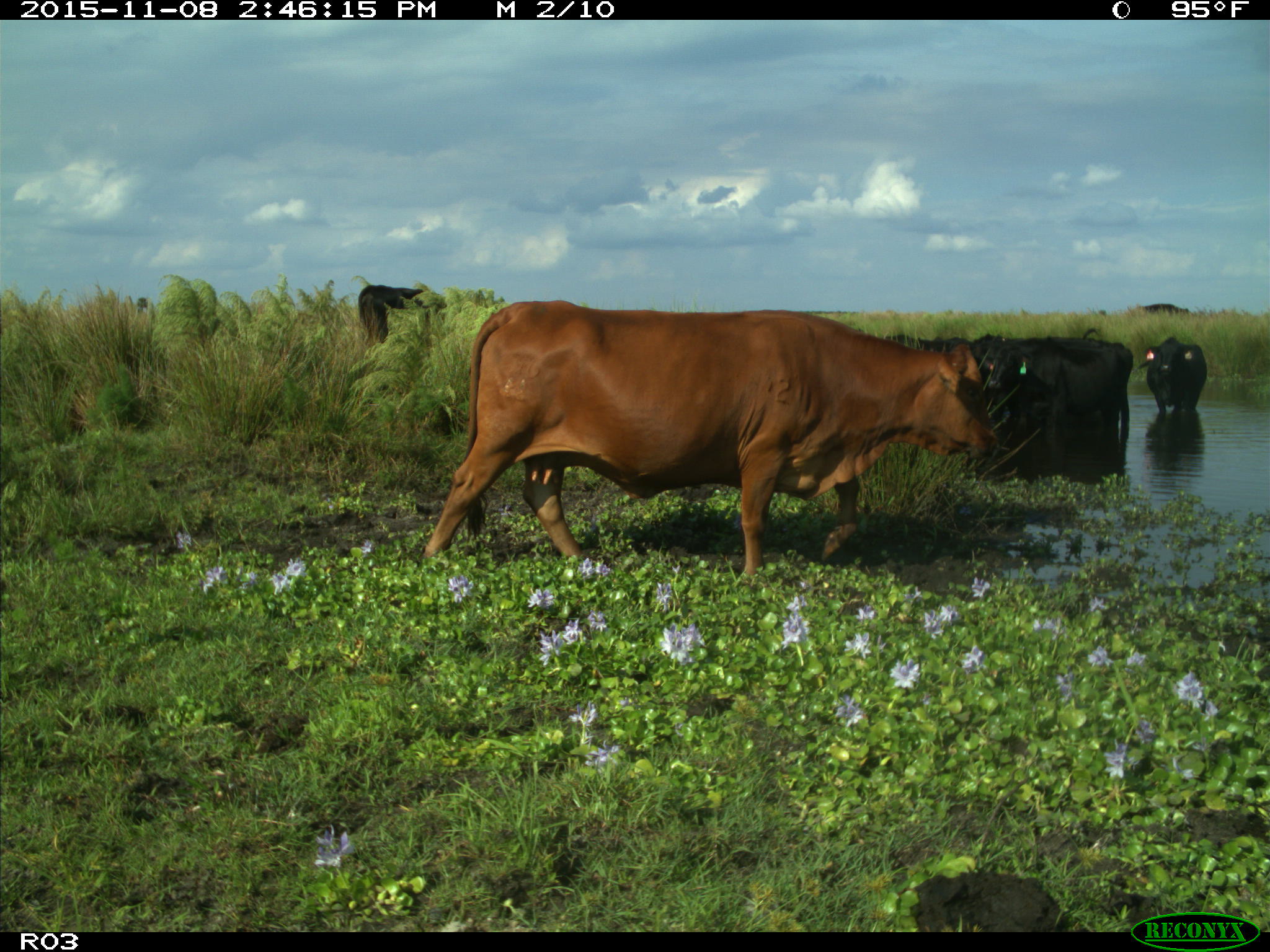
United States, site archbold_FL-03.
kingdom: Animalia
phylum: Chordata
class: Mammalia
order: Artiodactyla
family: Bovidae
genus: Bos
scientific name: Bos taurus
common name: domestic cow